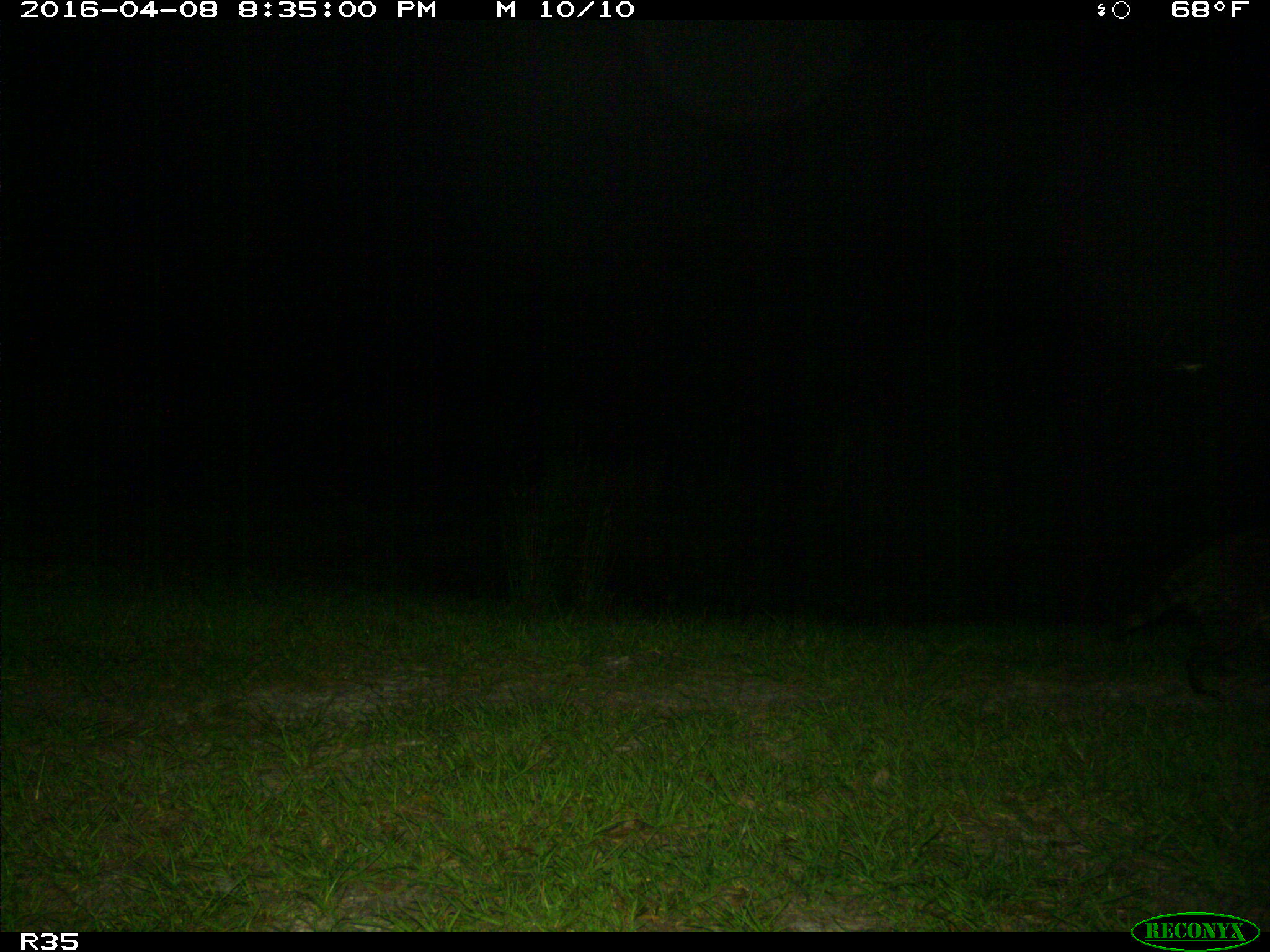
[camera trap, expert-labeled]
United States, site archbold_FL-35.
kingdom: Animalia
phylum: Chordata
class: Mammalia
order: Carnivora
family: Procyonidae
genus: Procyon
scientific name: Procyon lotor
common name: common raccoon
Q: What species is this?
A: Procyon lotor (common raccoon).